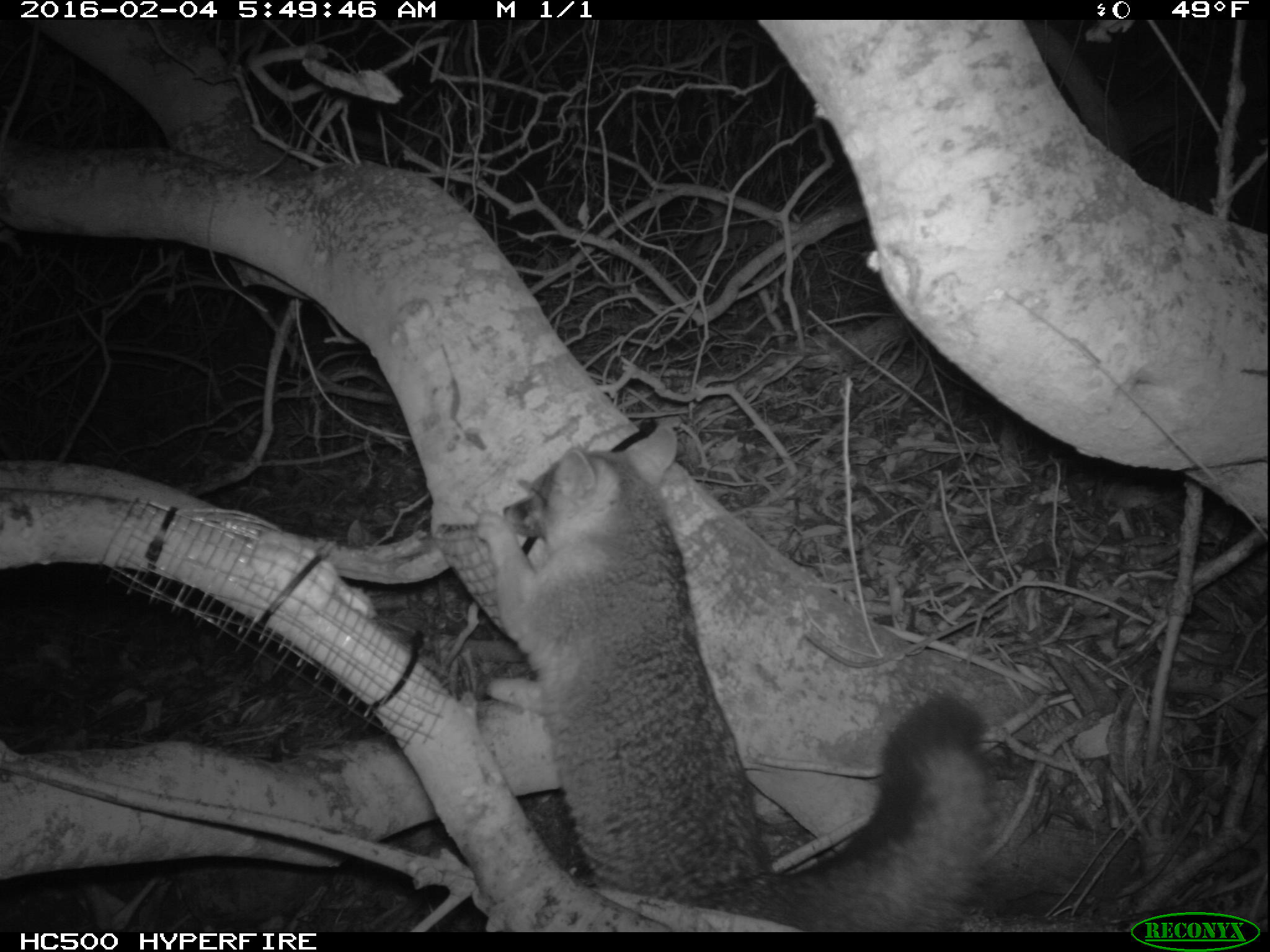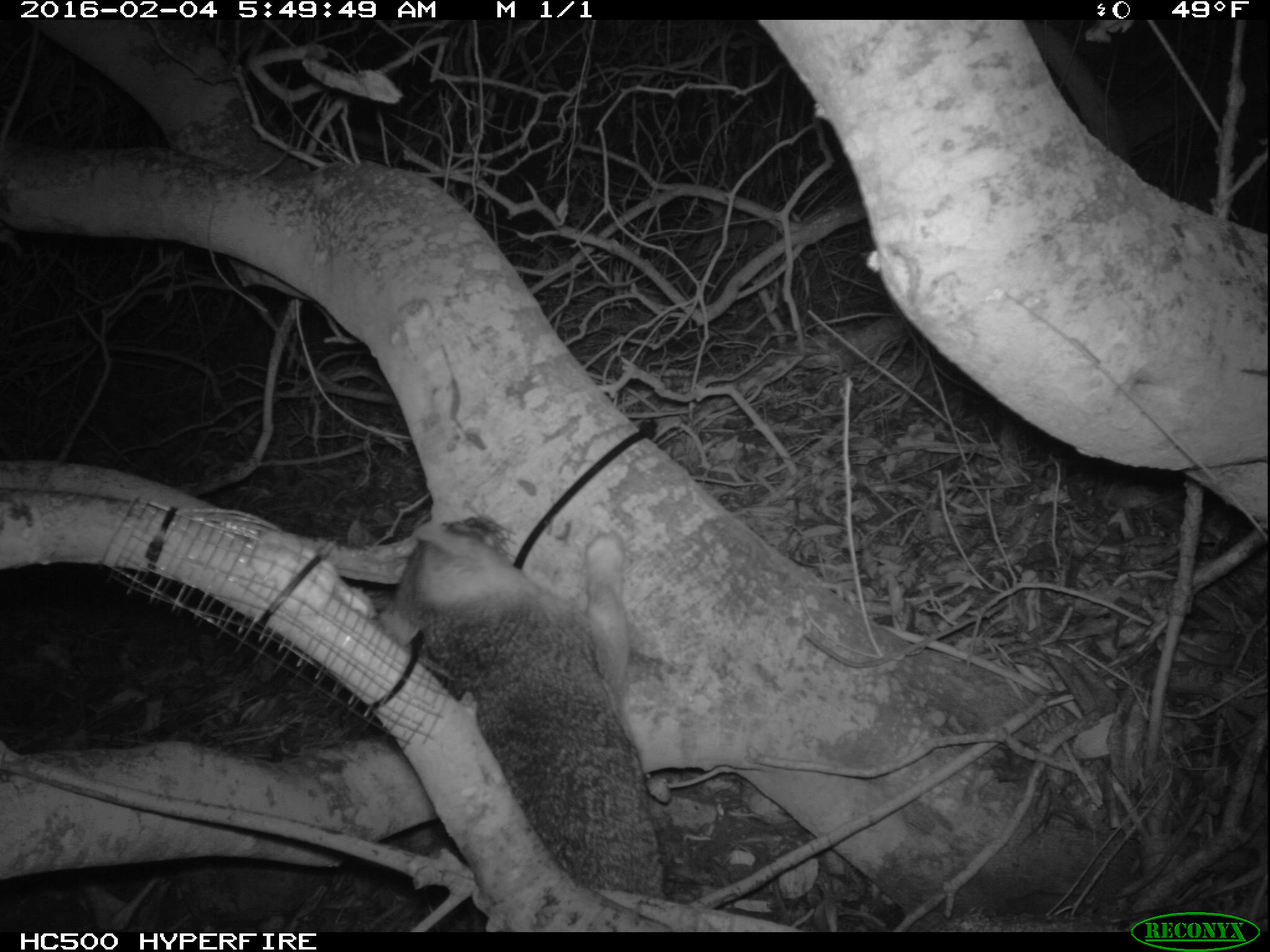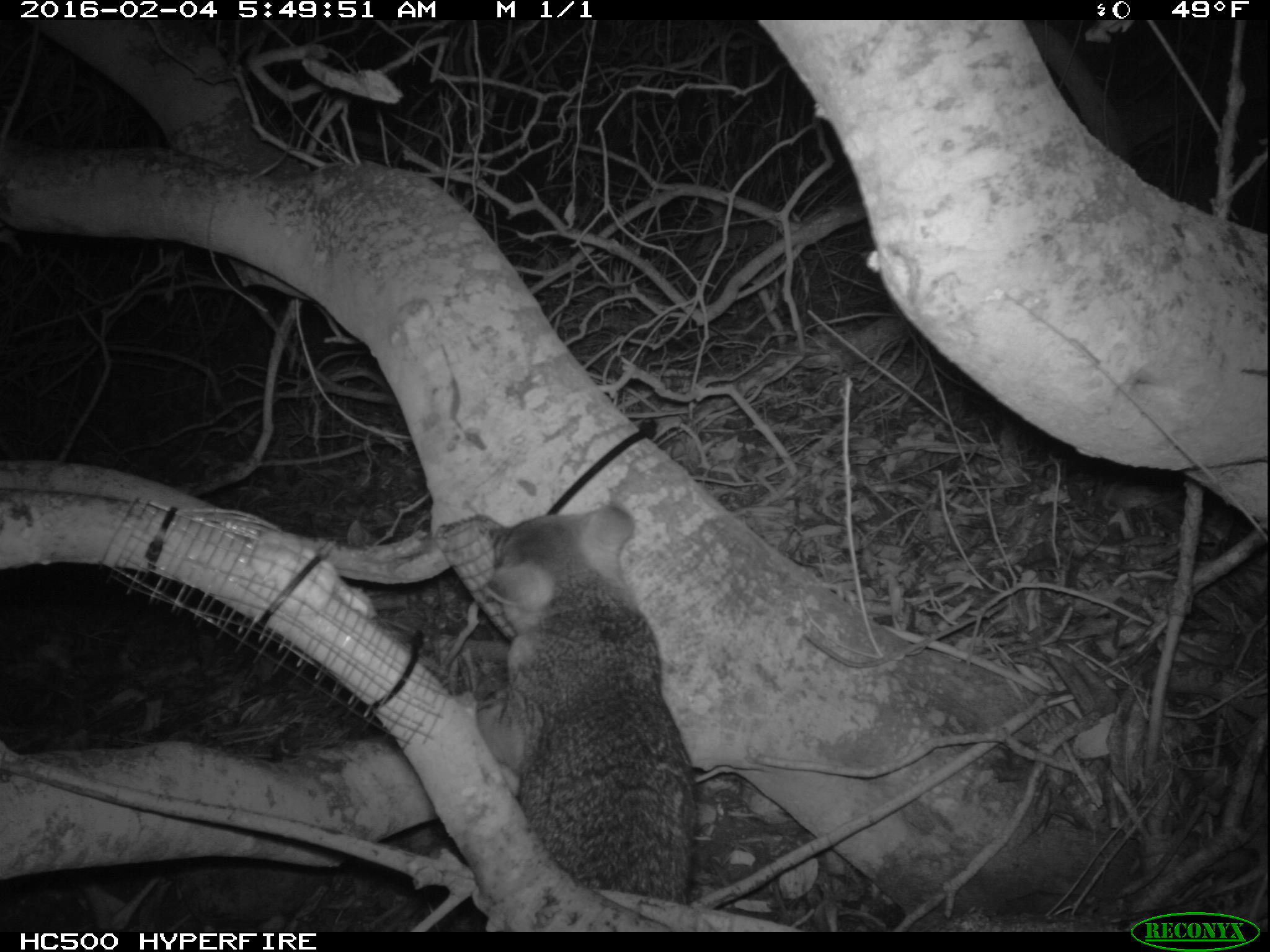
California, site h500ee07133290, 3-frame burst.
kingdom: Animalia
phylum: Chordata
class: Mammalia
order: Carnivora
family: Canidae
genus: Urocyon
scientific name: Urocyon littoralis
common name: island fox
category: fox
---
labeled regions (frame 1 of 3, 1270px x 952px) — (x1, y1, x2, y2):
fox: (474, 418, 993, 928)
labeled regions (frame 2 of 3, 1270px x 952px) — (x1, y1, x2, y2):
fox: (375, 522, 664, 904)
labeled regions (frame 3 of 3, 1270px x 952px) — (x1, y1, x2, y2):
fox: (380, 497, 698, 931)